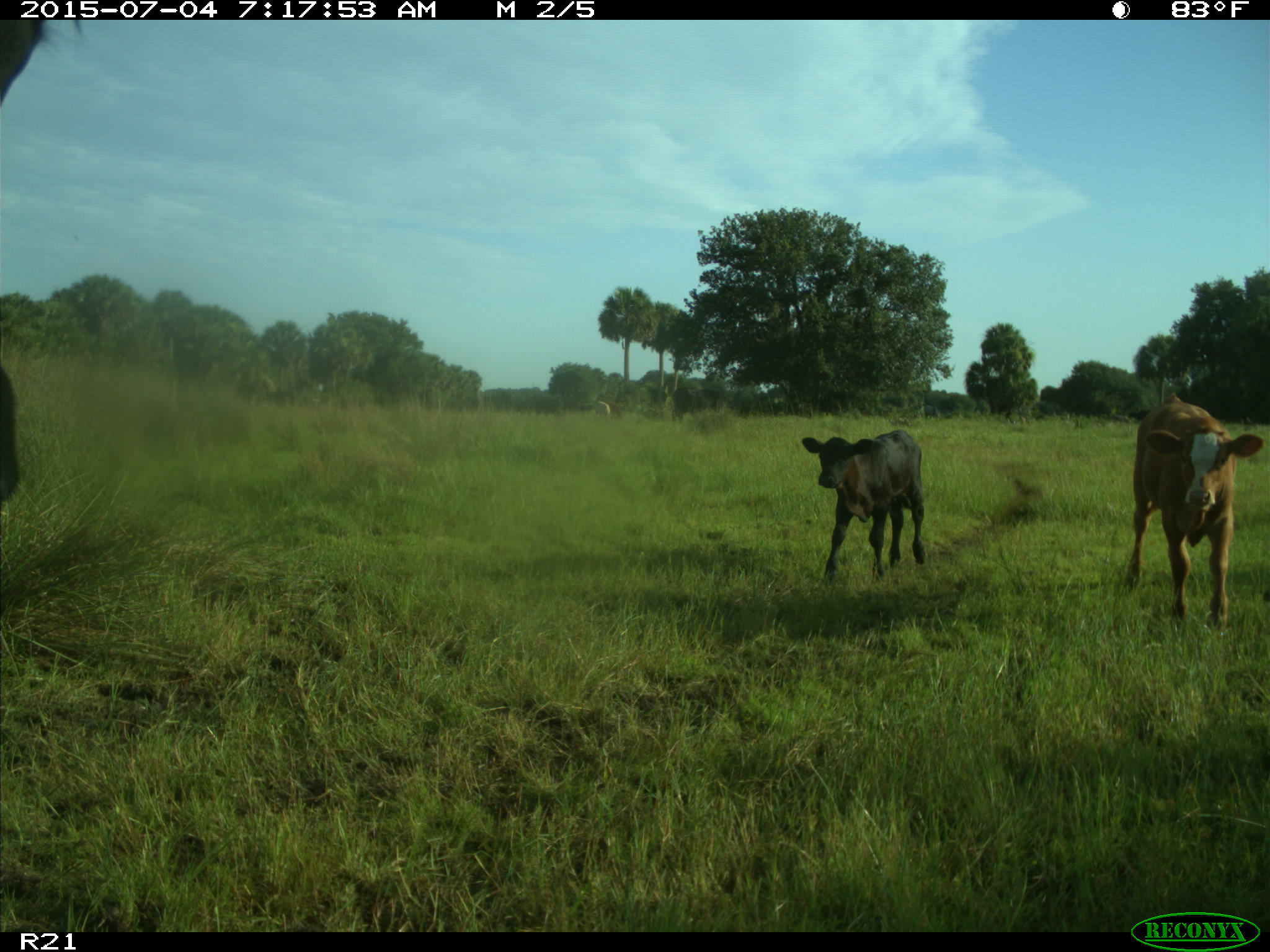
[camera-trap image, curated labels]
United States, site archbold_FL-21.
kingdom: Animalia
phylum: Chordata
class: Mammalia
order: Artiodactyla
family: Bovidae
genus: Bos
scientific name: Bos taurus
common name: domestic cow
Bos taurus (domestic cow).